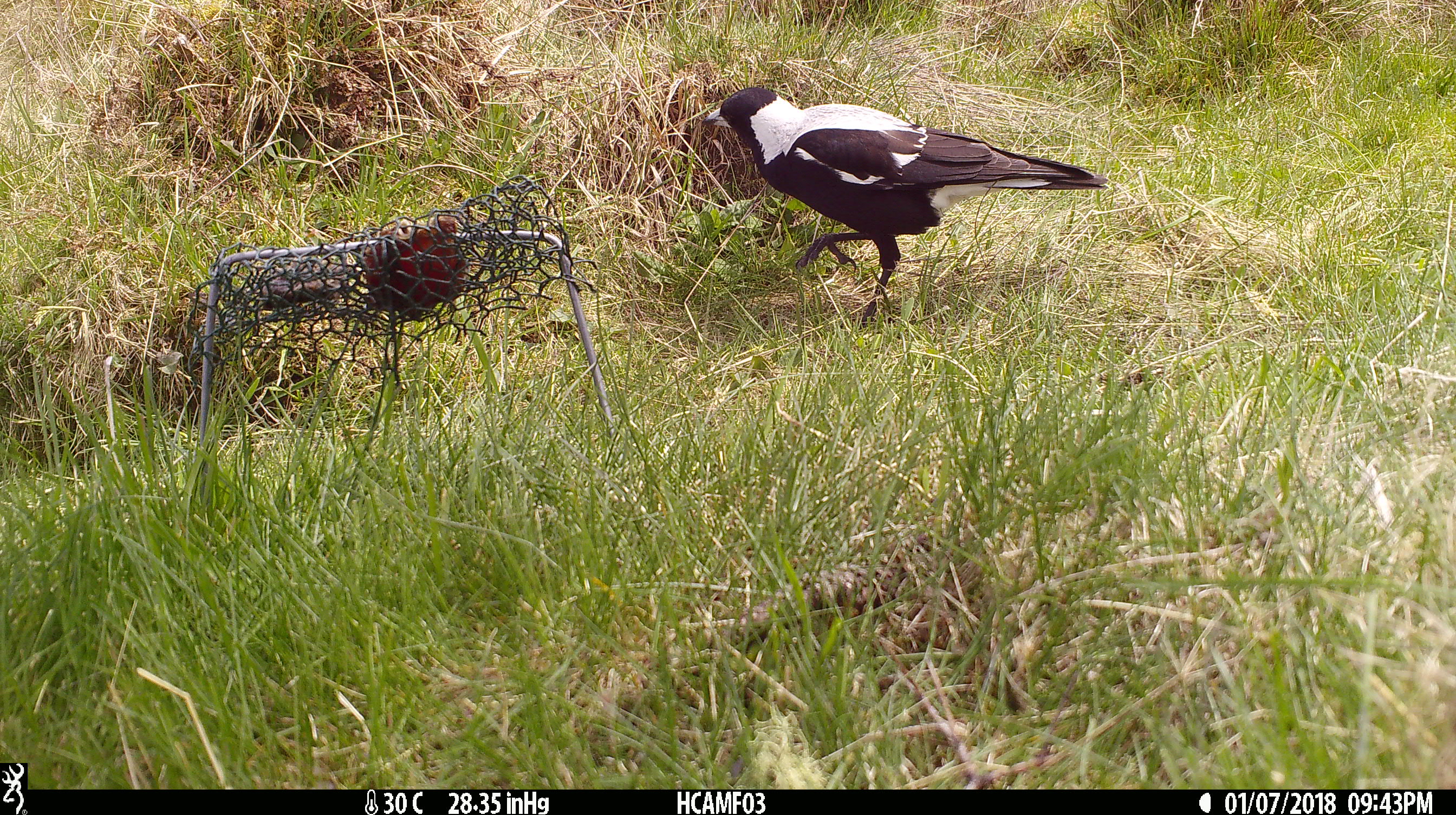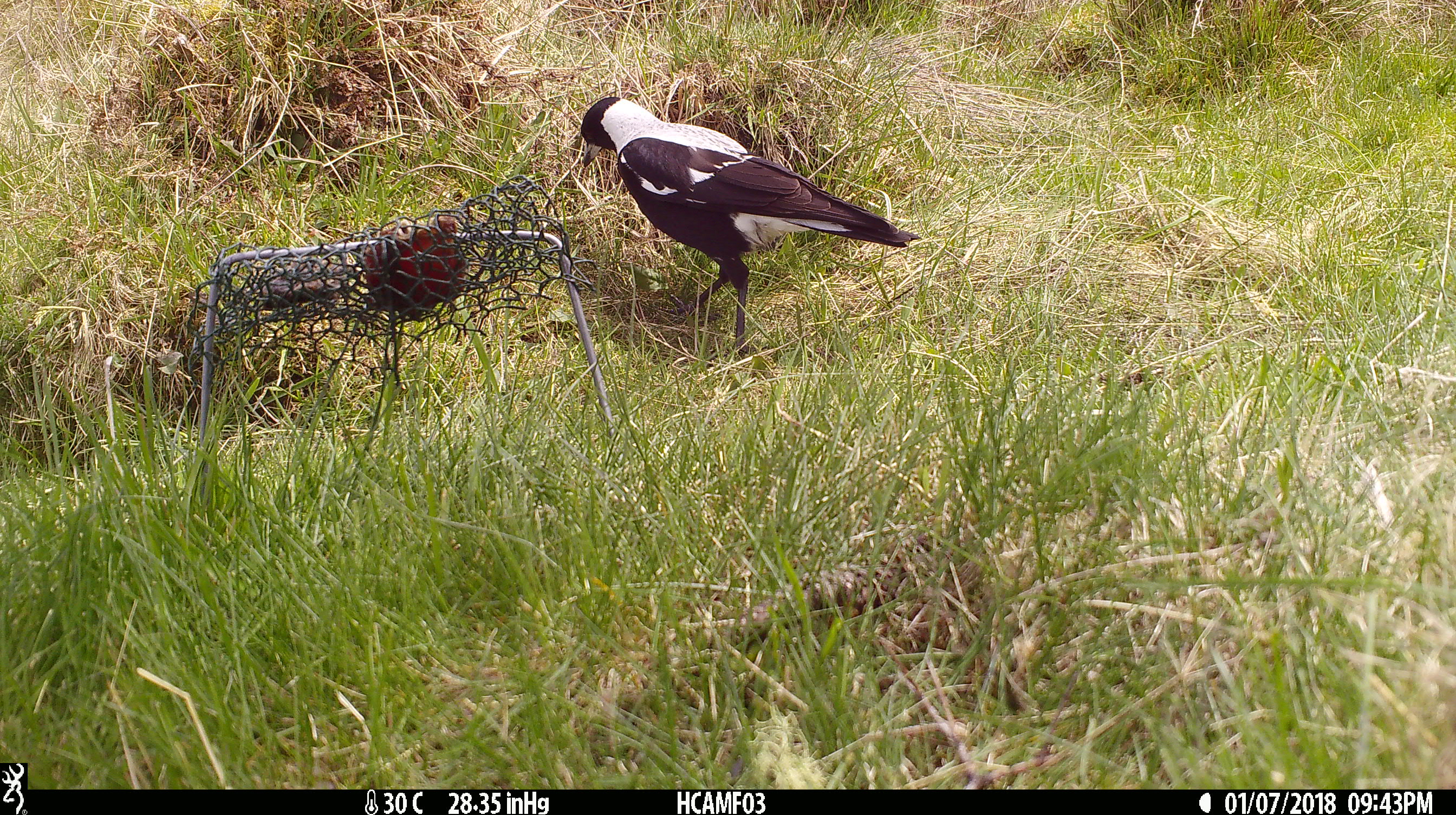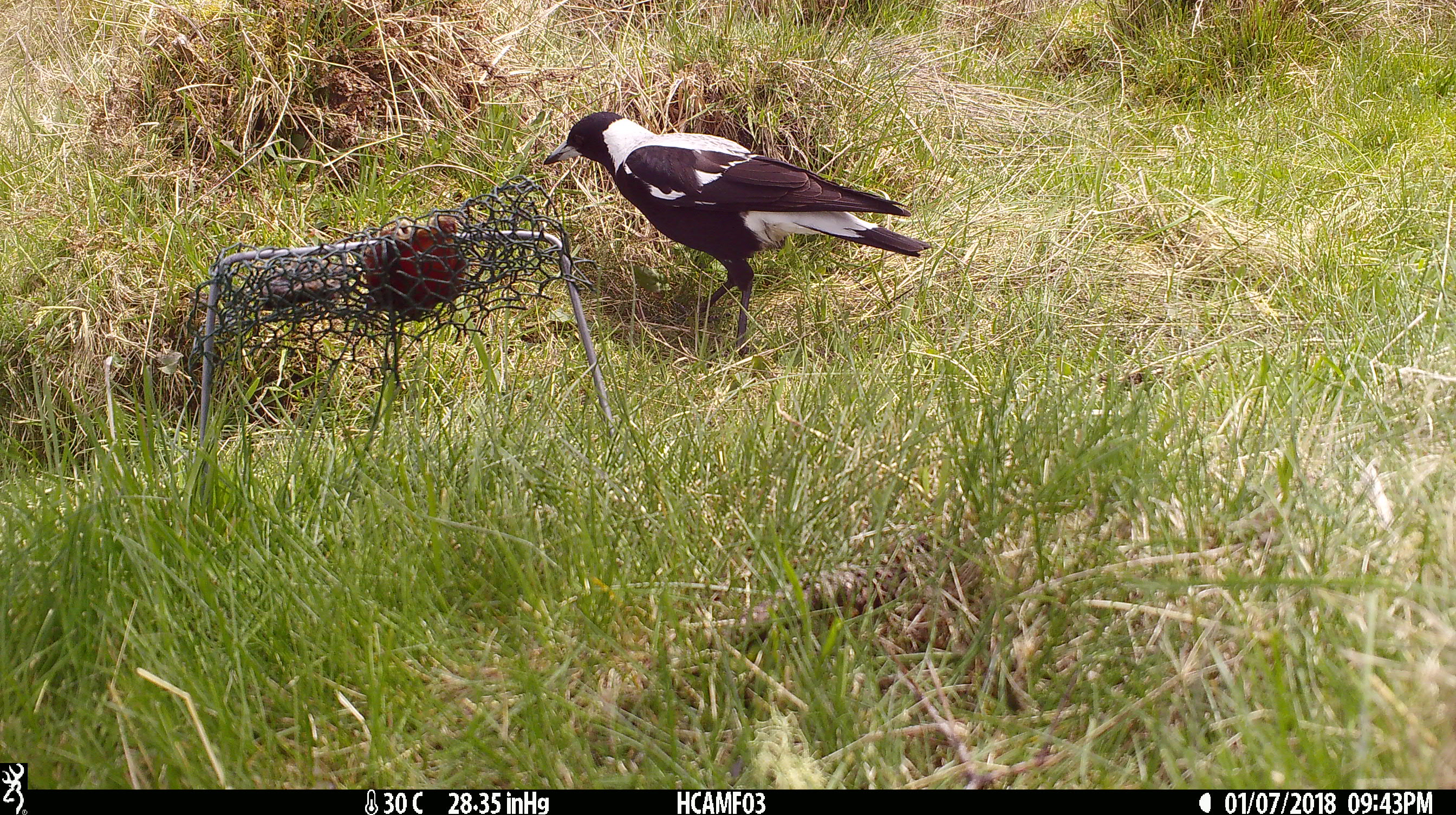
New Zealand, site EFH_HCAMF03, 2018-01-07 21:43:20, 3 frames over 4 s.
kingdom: Animalia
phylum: Chordata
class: Aves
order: Passeriformes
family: Artamidae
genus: Gymnorhina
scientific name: Gymnorhina tibicen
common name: australian magpie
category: magpie